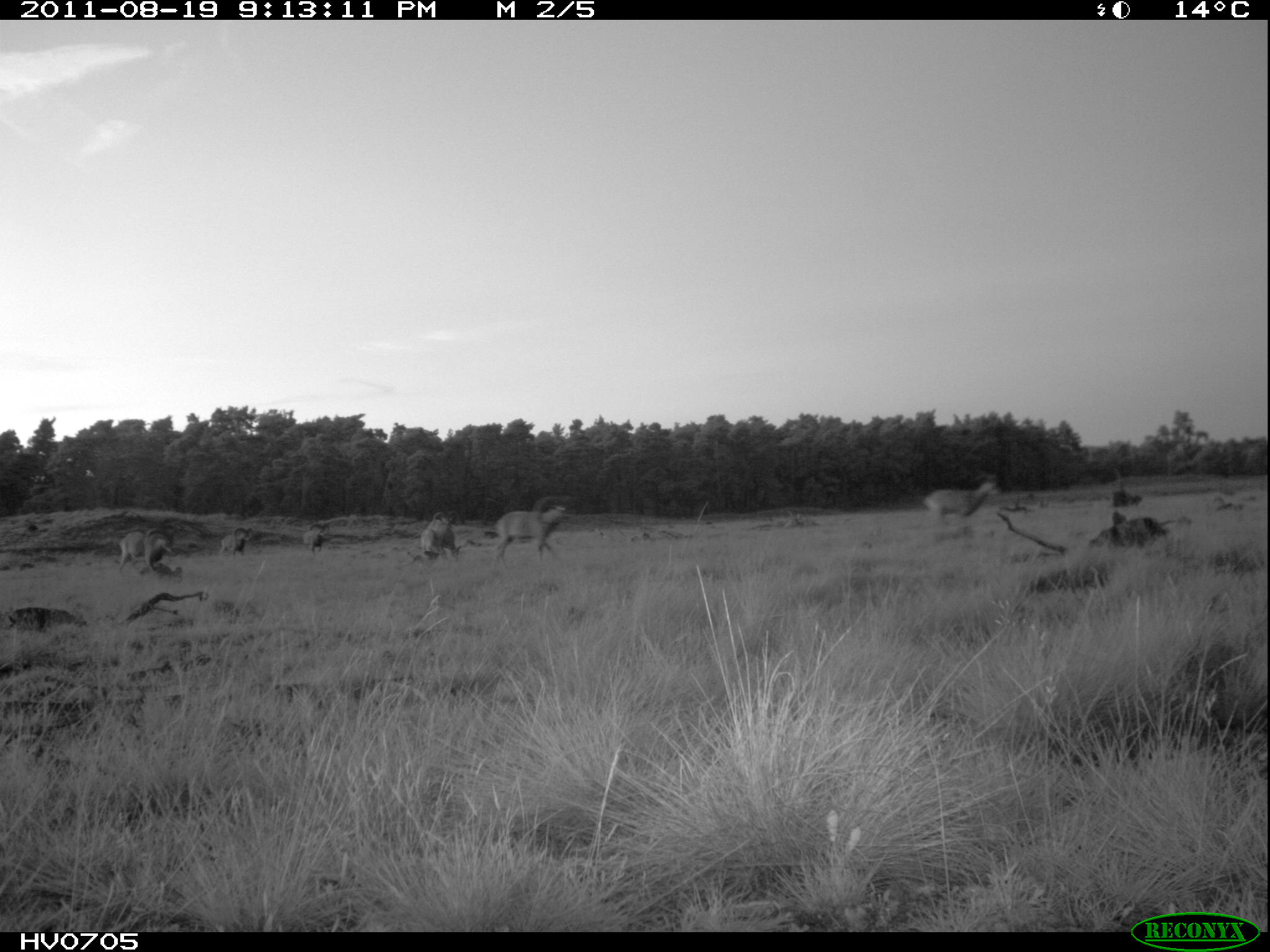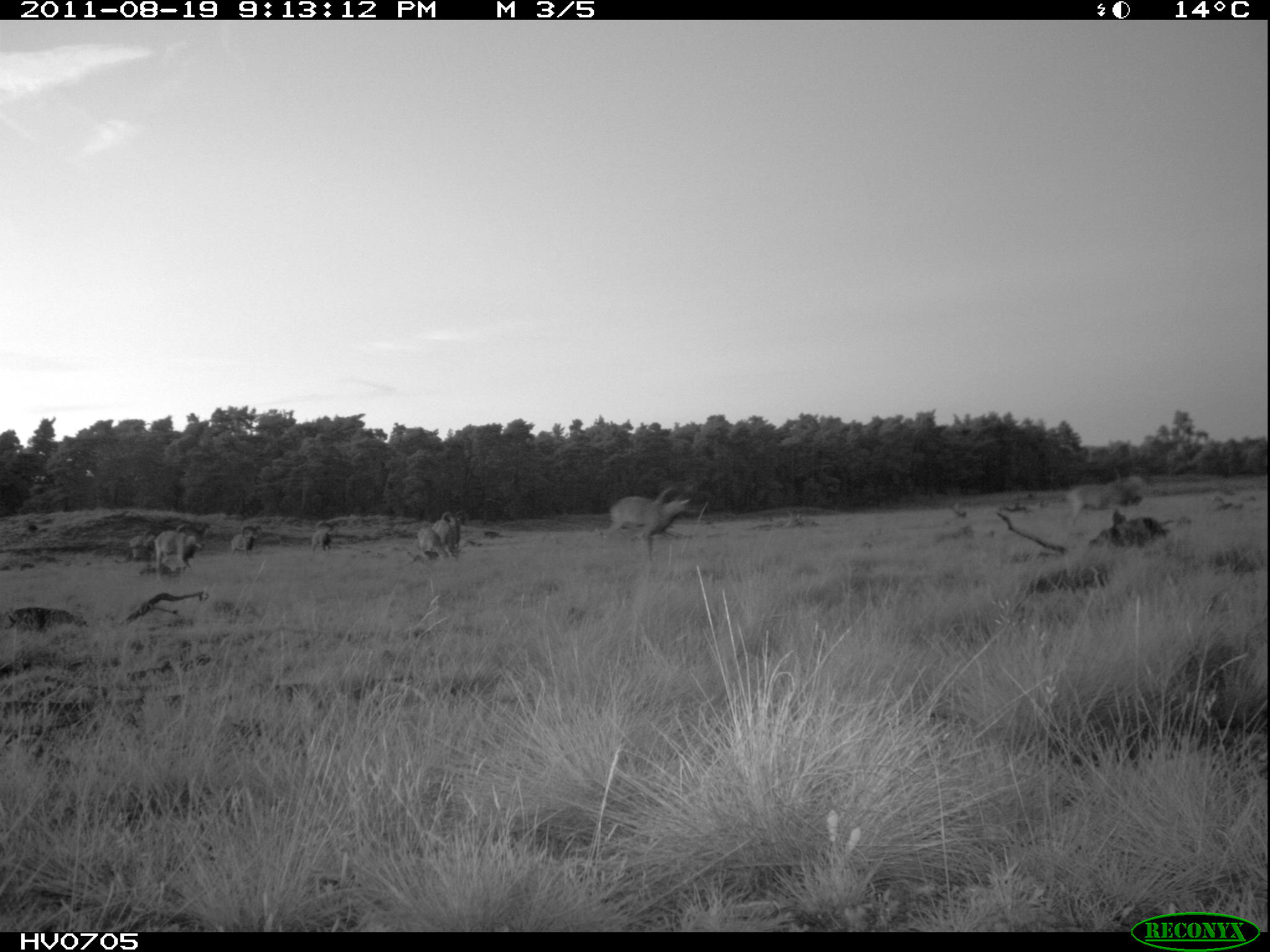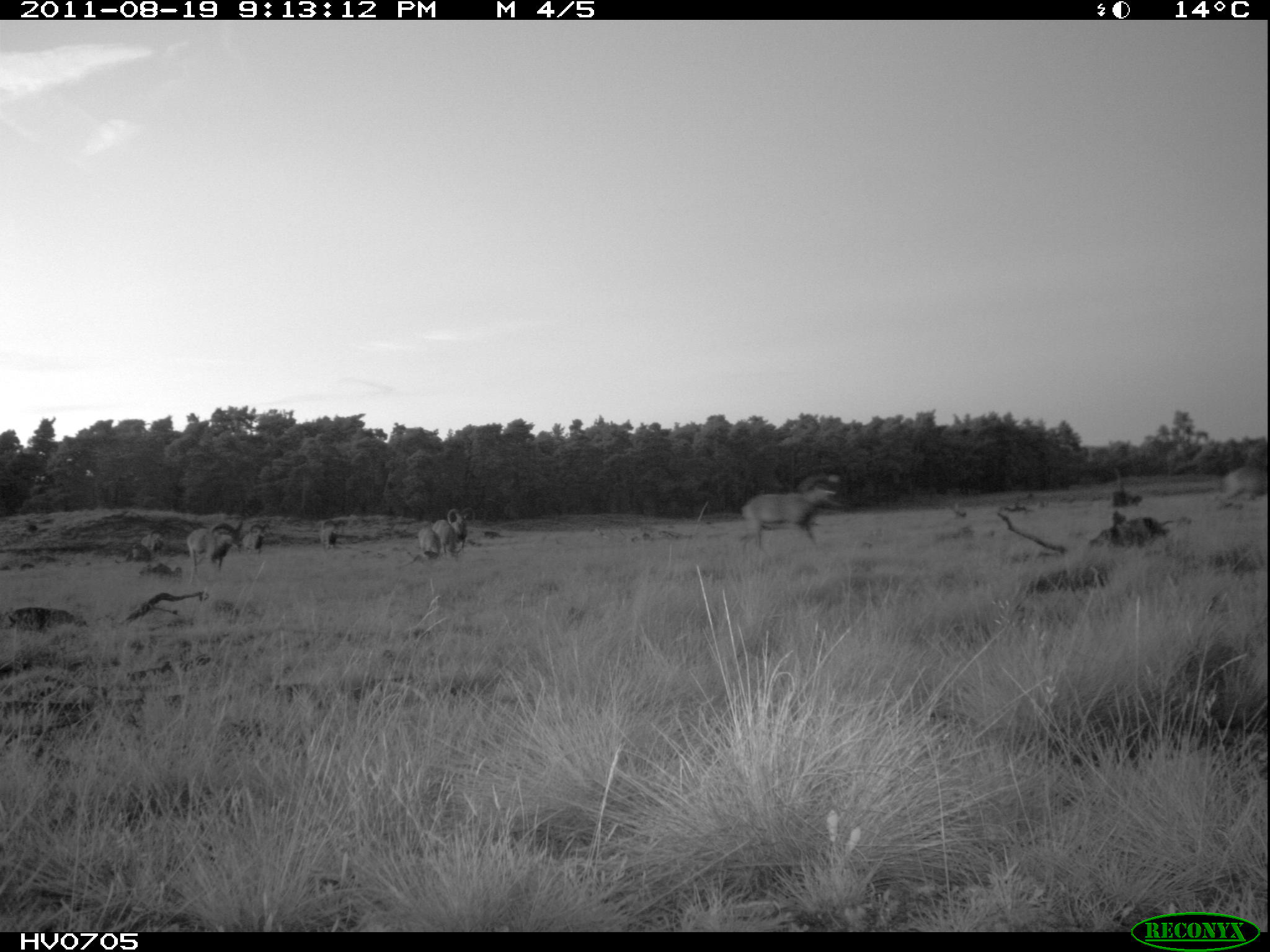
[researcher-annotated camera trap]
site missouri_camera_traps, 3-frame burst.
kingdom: Animalia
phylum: Chordata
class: Mammalia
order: Artiodactyla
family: Bovidae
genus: Ovis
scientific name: Ovis ammon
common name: mouflon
Mouflon (Ovis ammon). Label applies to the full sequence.